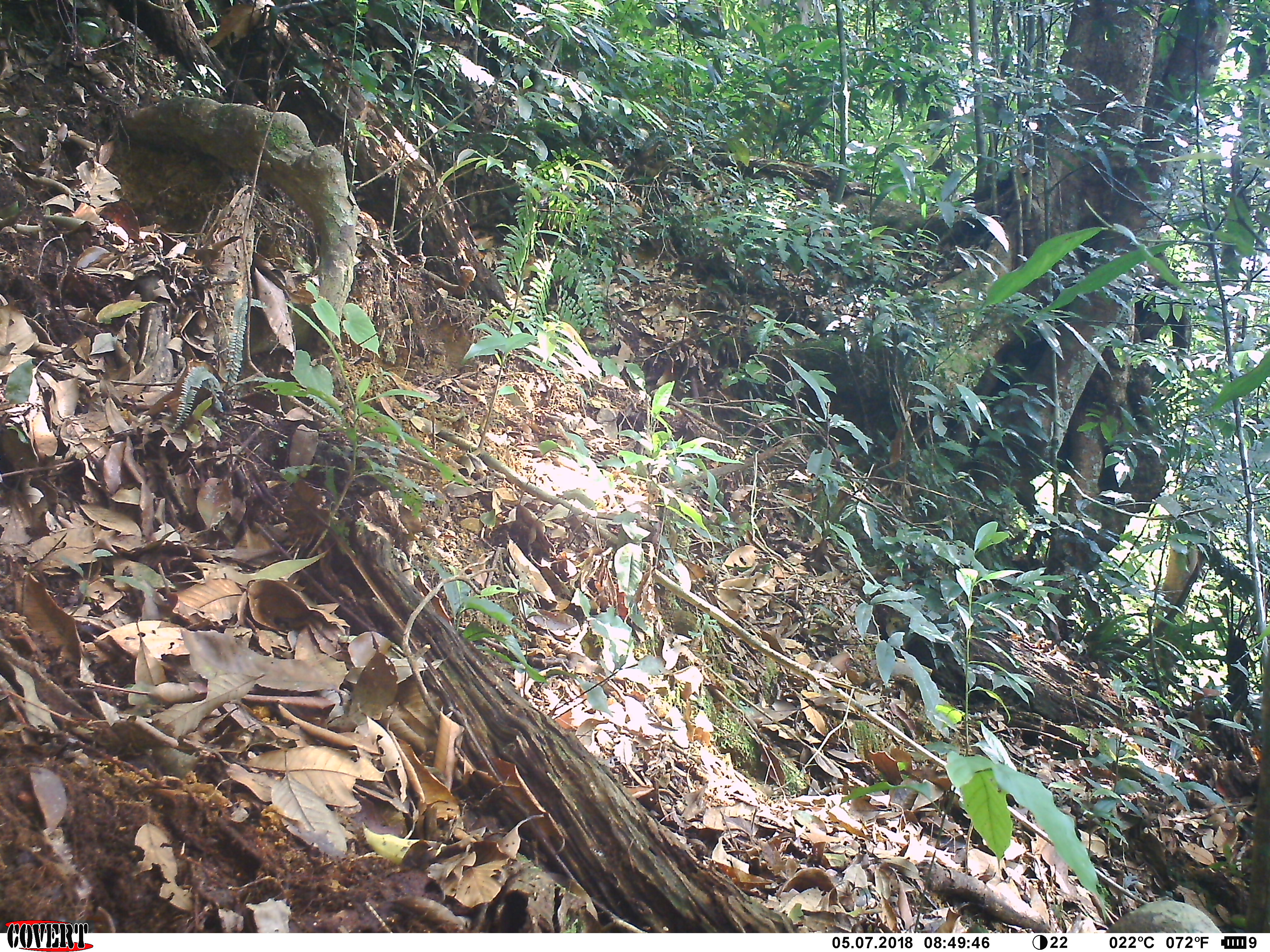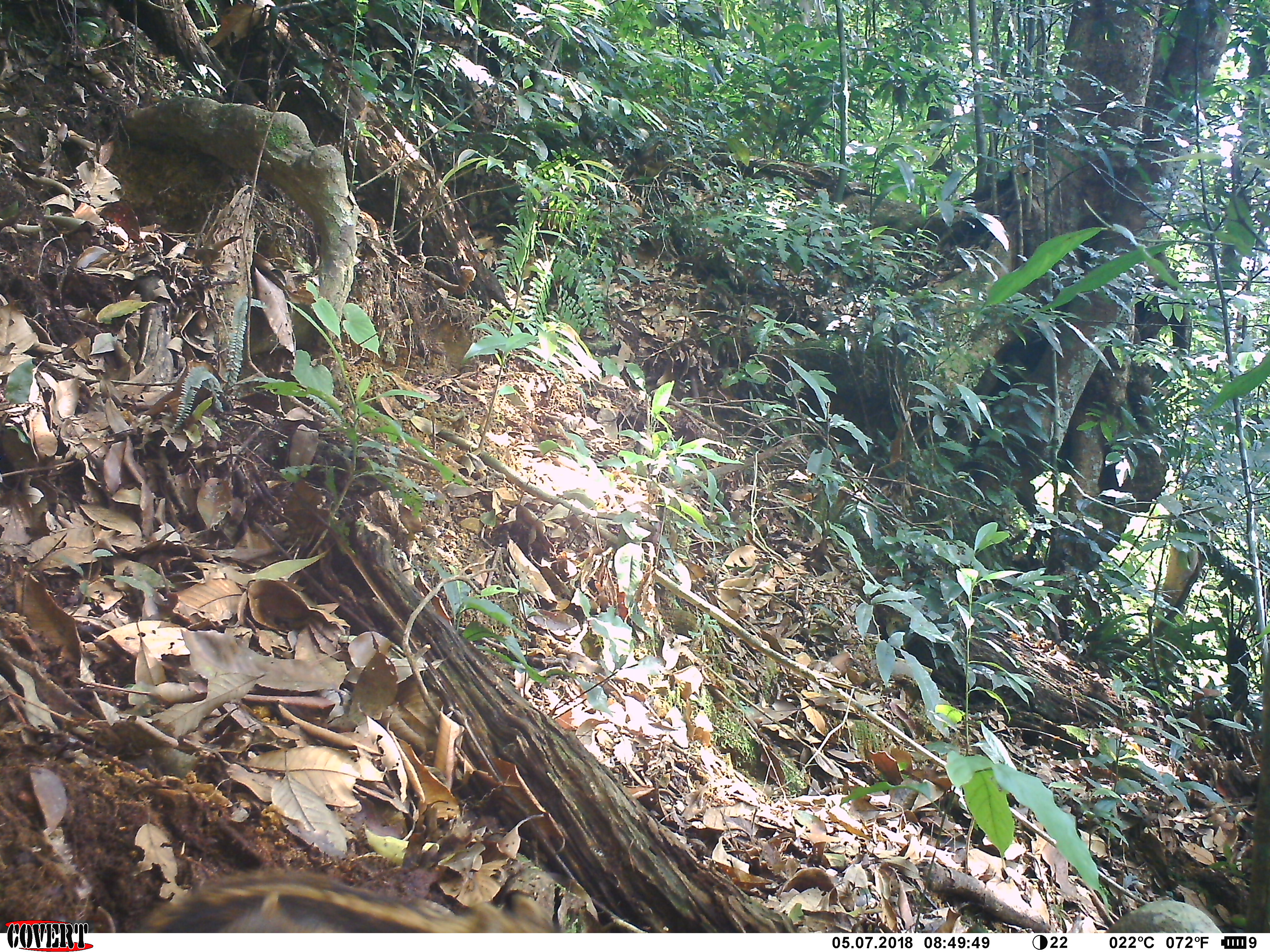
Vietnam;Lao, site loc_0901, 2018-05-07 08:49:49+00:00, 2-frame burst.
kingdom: Animalia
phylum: Chordata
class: Mammalia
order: Artiodactyla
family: Suidae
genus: Sus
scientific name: Sus scrofa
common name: eurasian wild pig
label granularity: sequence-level